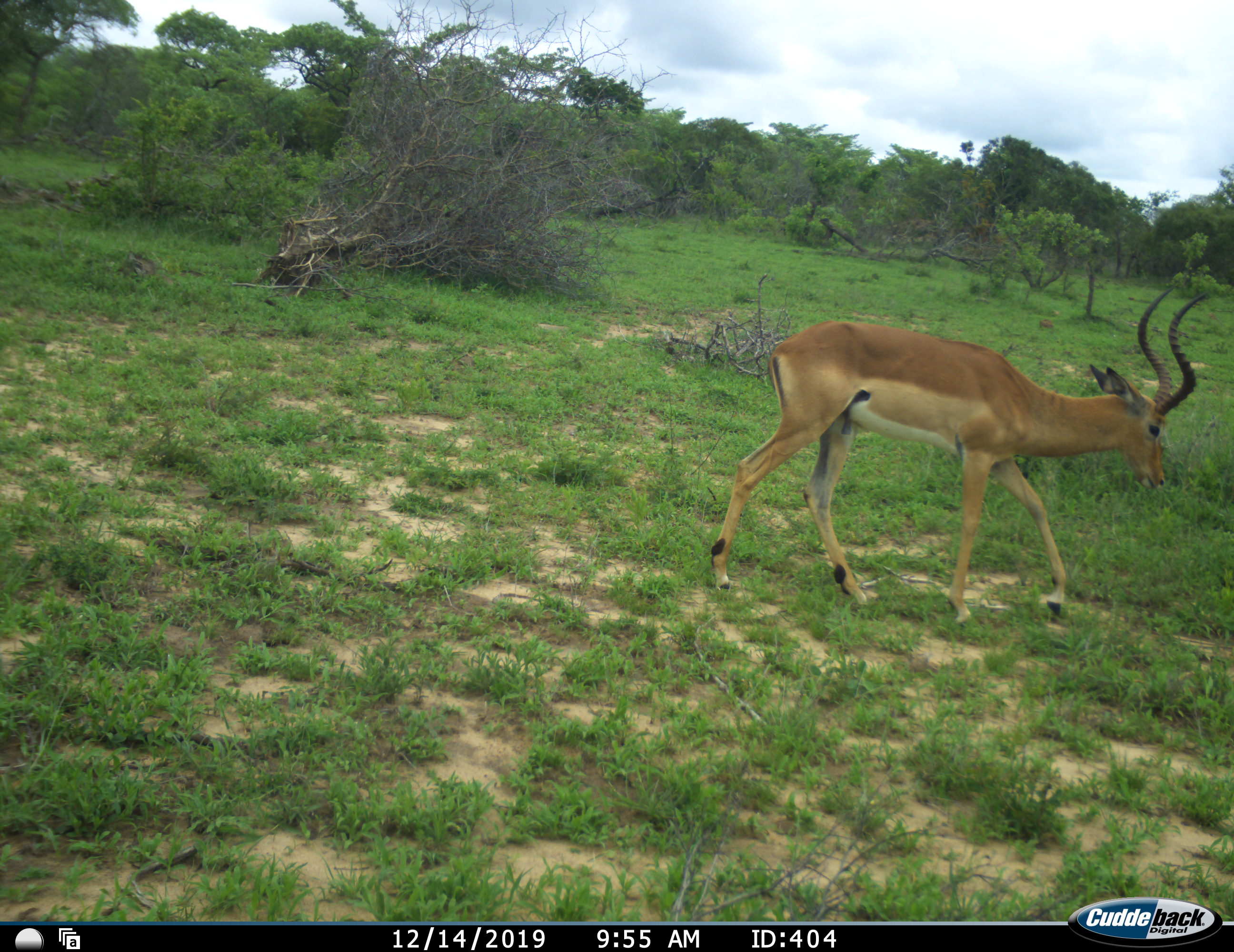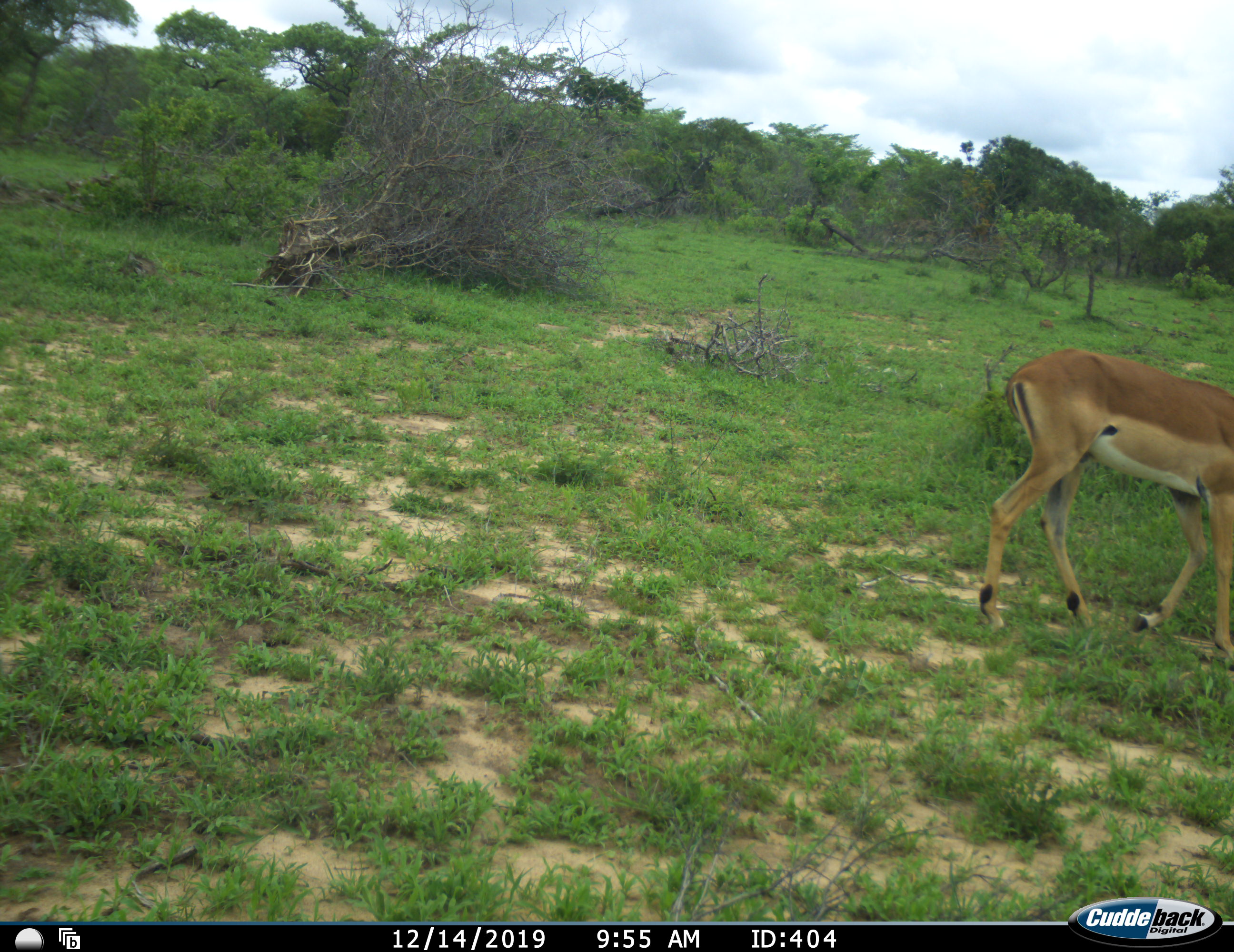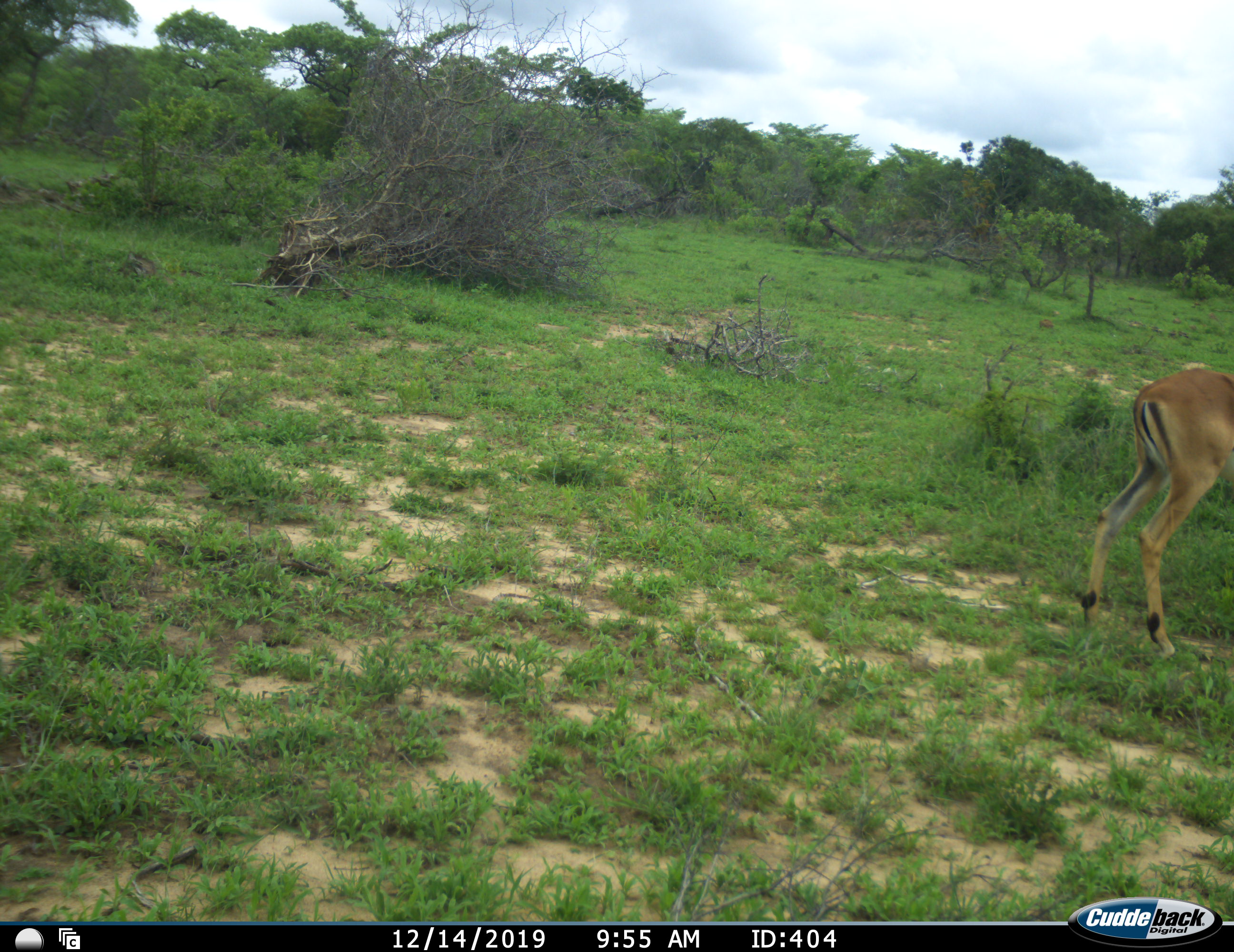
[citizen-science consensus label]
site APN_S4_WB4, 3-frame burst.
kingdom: Animalia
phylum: Chordata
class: Mammalia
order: Artiodactyla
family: Bovidae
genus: Aepyceros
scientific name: Aepyceros melampus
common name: impala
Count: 1.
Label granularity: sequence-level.